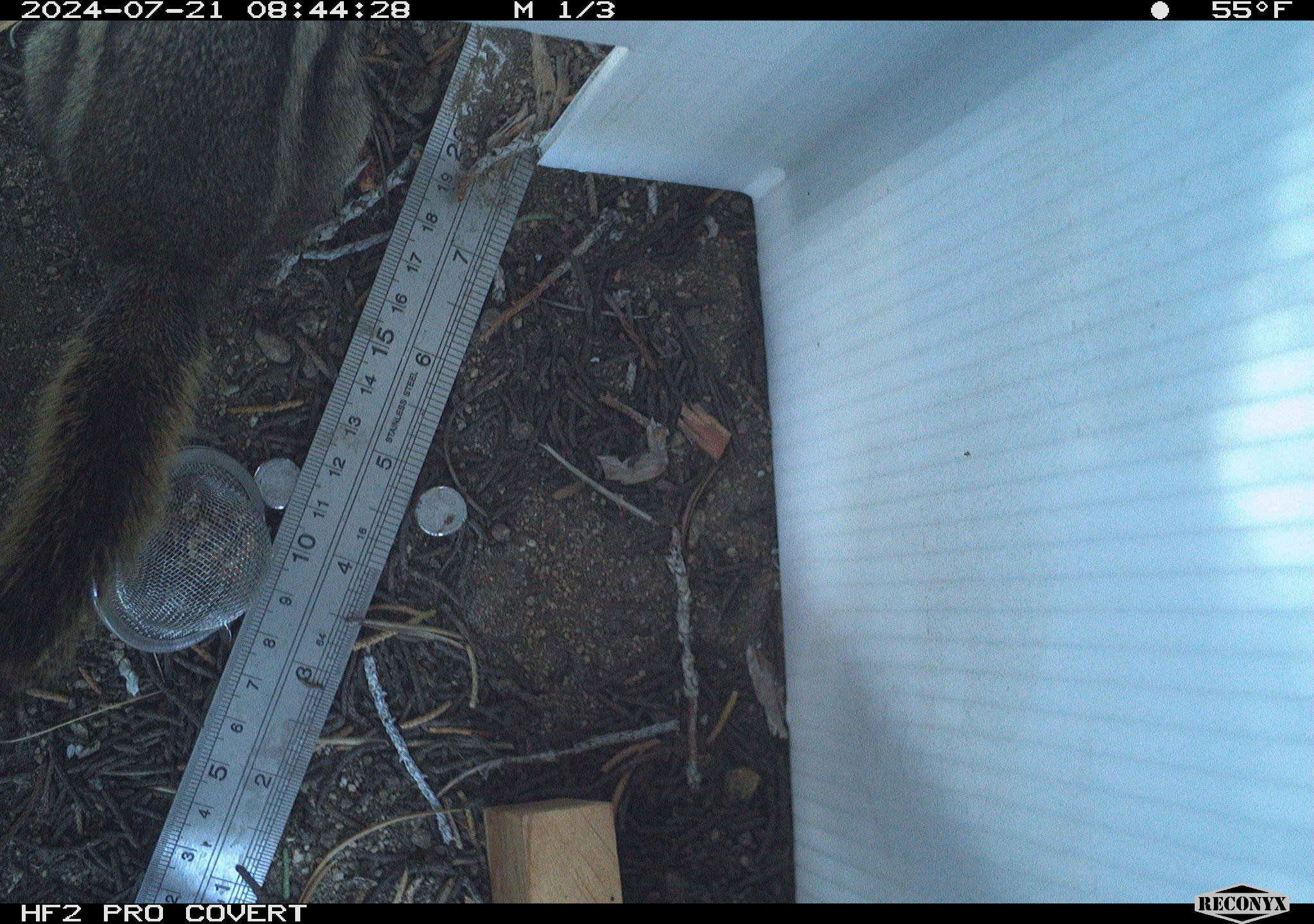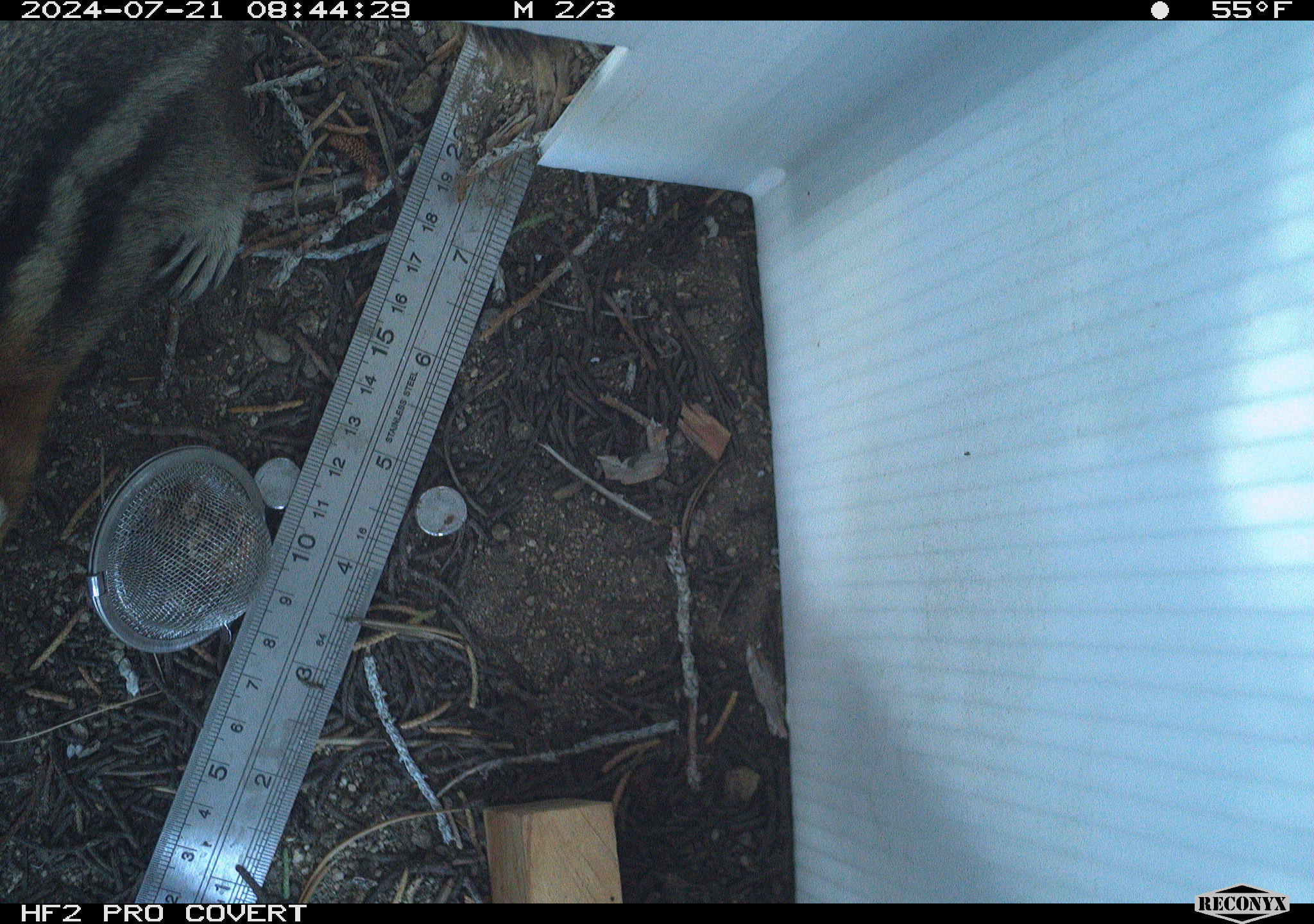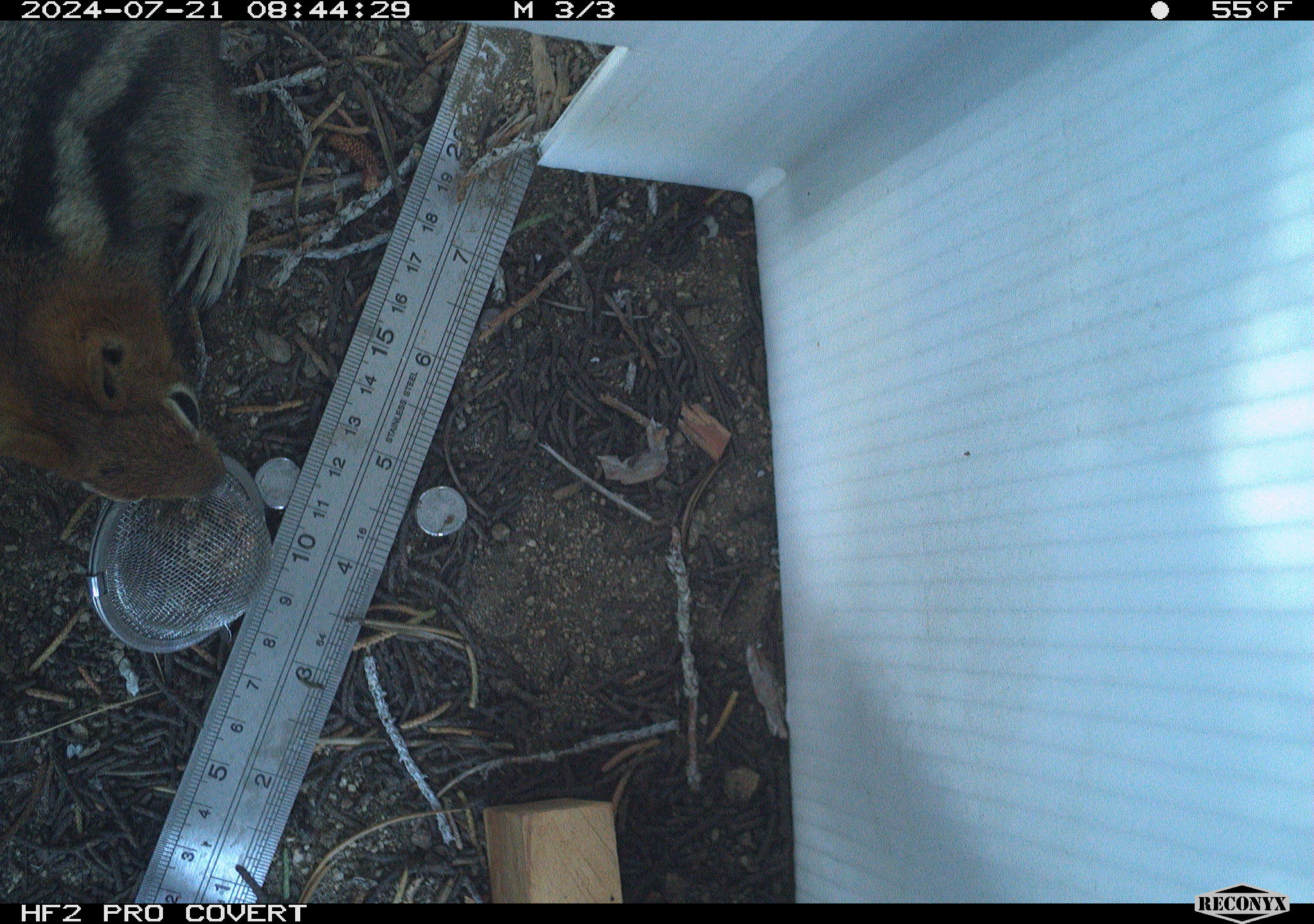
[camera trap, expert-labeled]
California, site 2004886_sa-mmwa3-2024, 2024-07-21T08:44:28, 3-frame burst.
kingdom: Animalia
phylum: Chordata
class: Mammalia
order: Rodentia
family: Sciuridae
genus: Callospermophilus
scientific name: Callospermophilus lateralis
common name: golden mantled ground squirrel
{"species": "golden mantled ground squirrel (Callospermophilus lateralis)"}